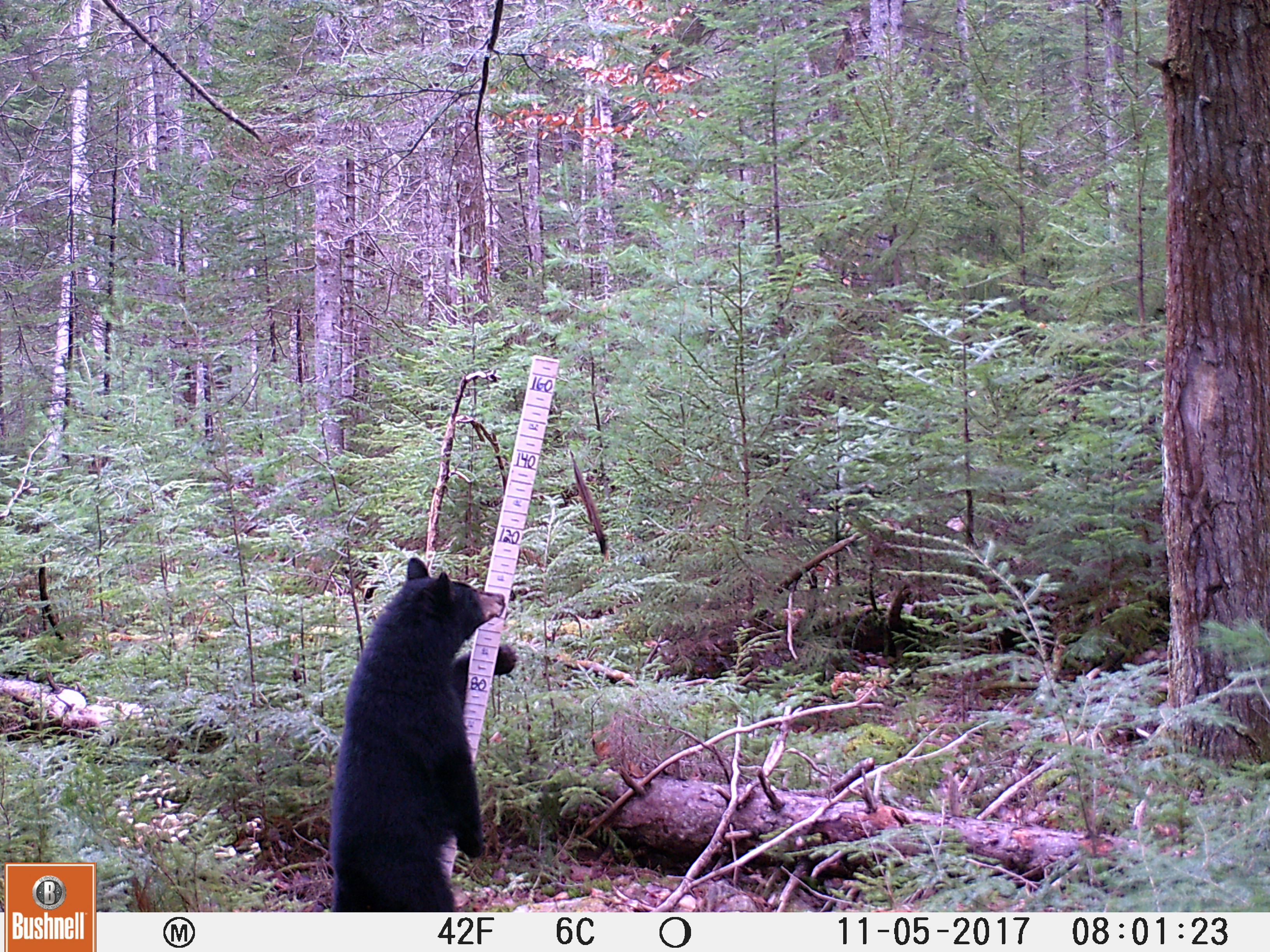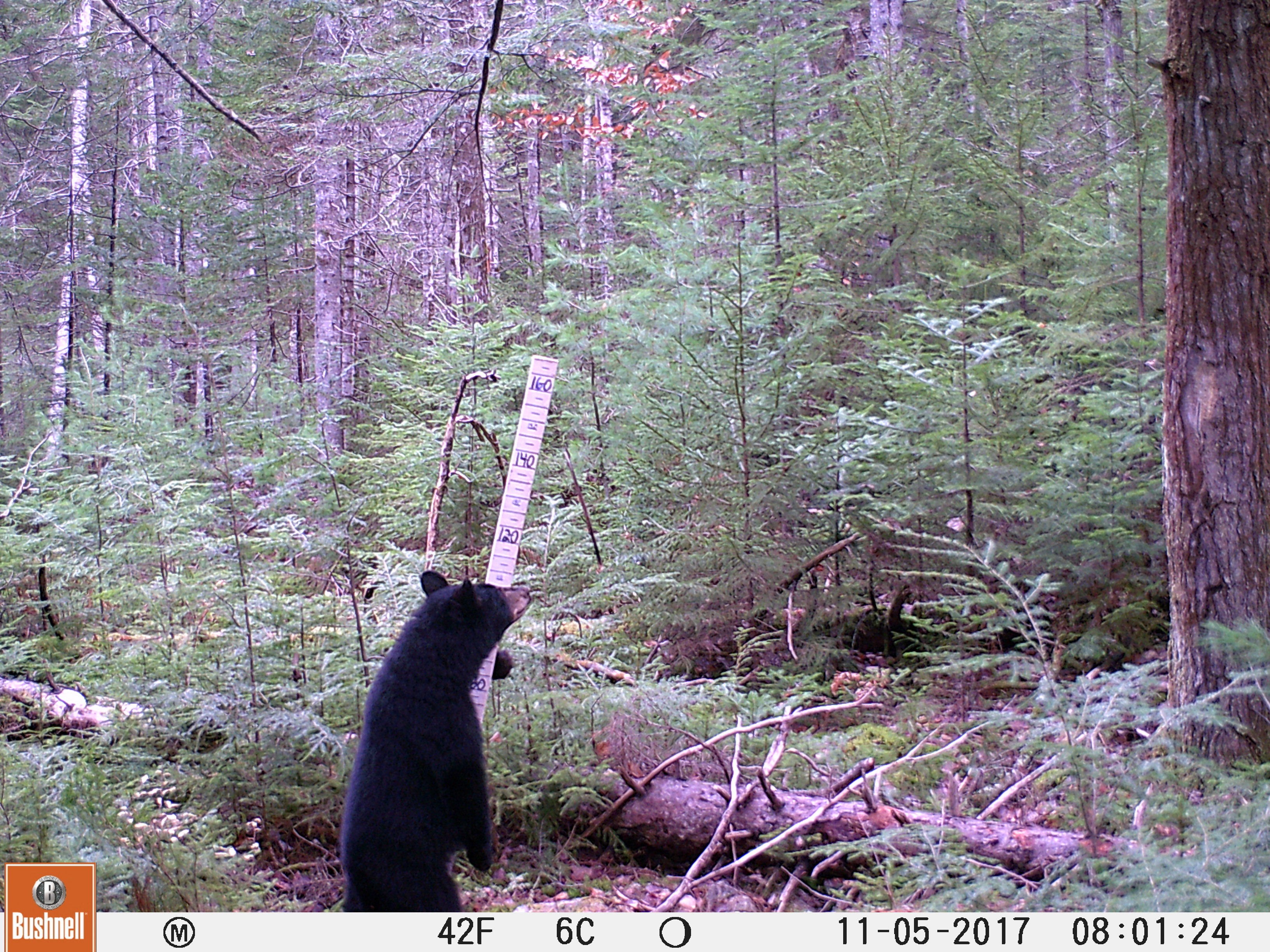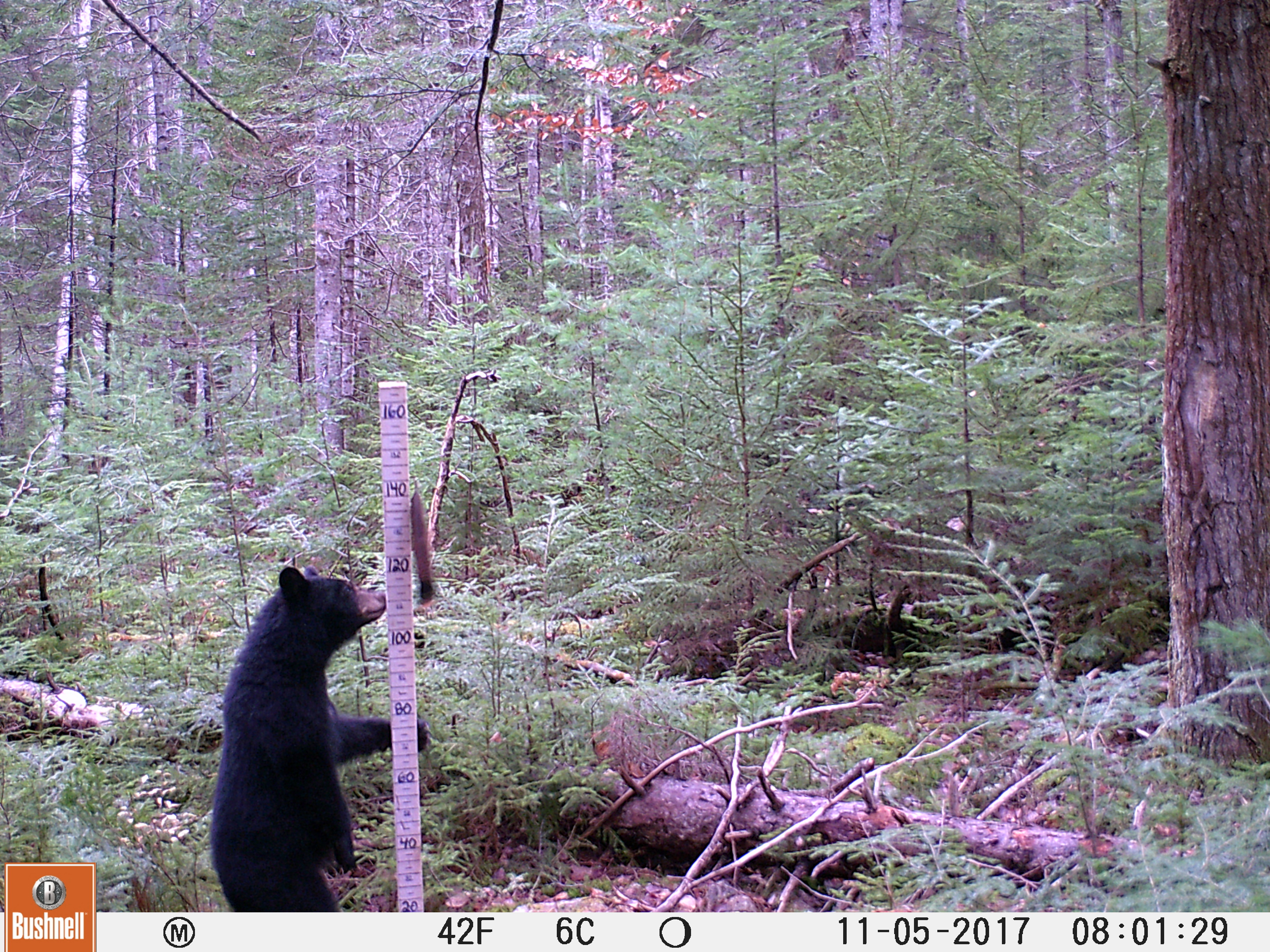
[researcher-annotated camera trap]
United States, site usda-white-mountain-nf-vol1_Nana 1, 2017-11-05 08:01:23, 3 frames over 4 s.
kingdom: Animalia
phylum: Chordata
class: Mammalia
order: Carnivora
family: Ursidae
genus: Ursus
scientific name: Ursus americanus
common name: black bear